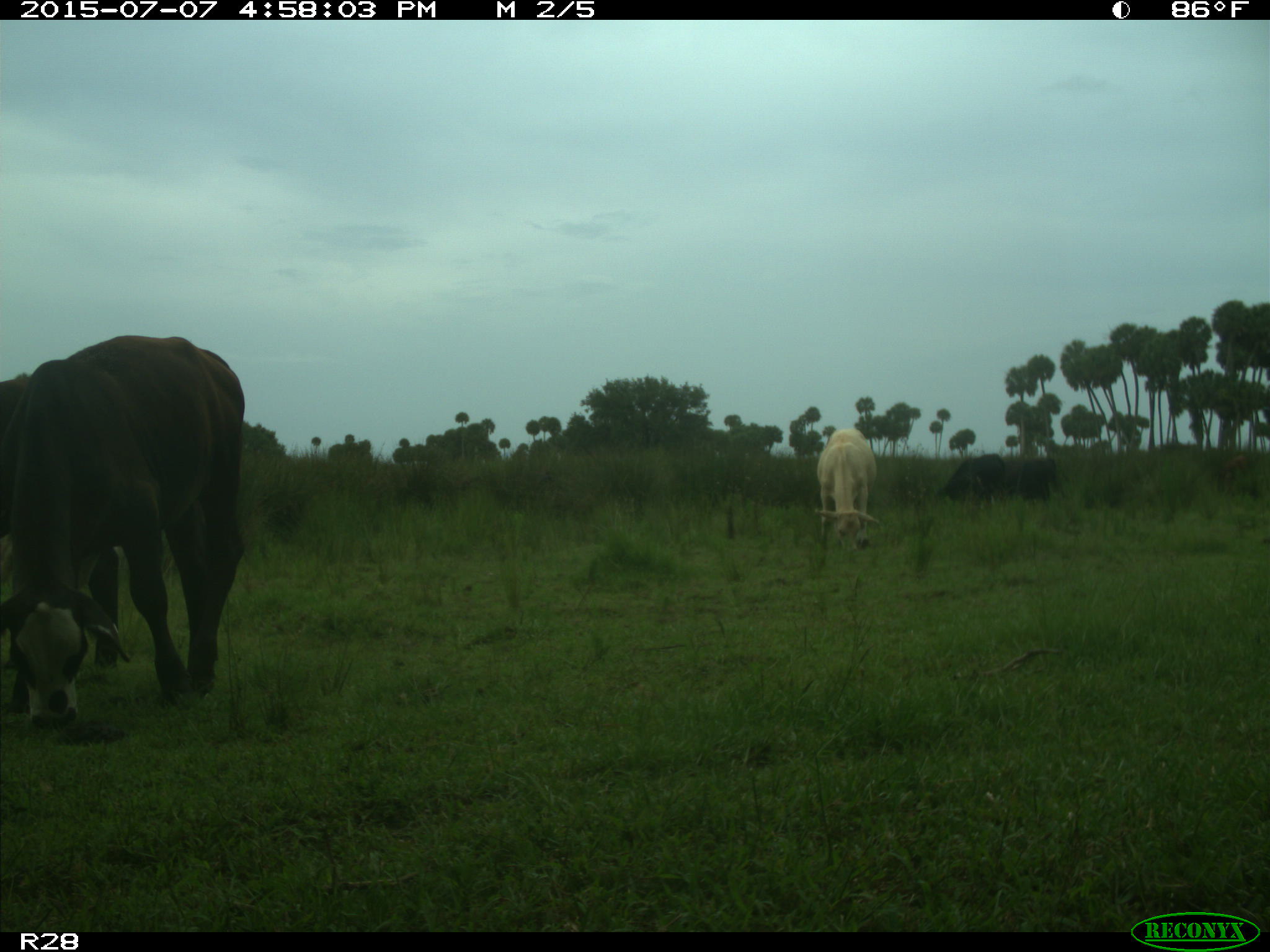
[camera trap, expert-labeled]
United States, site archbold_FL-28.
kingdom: Animalia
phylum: Chordata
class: Mammalia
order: Artiodactyla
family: Bovidae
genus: Bos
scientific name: Bos taurus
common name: domestic cow